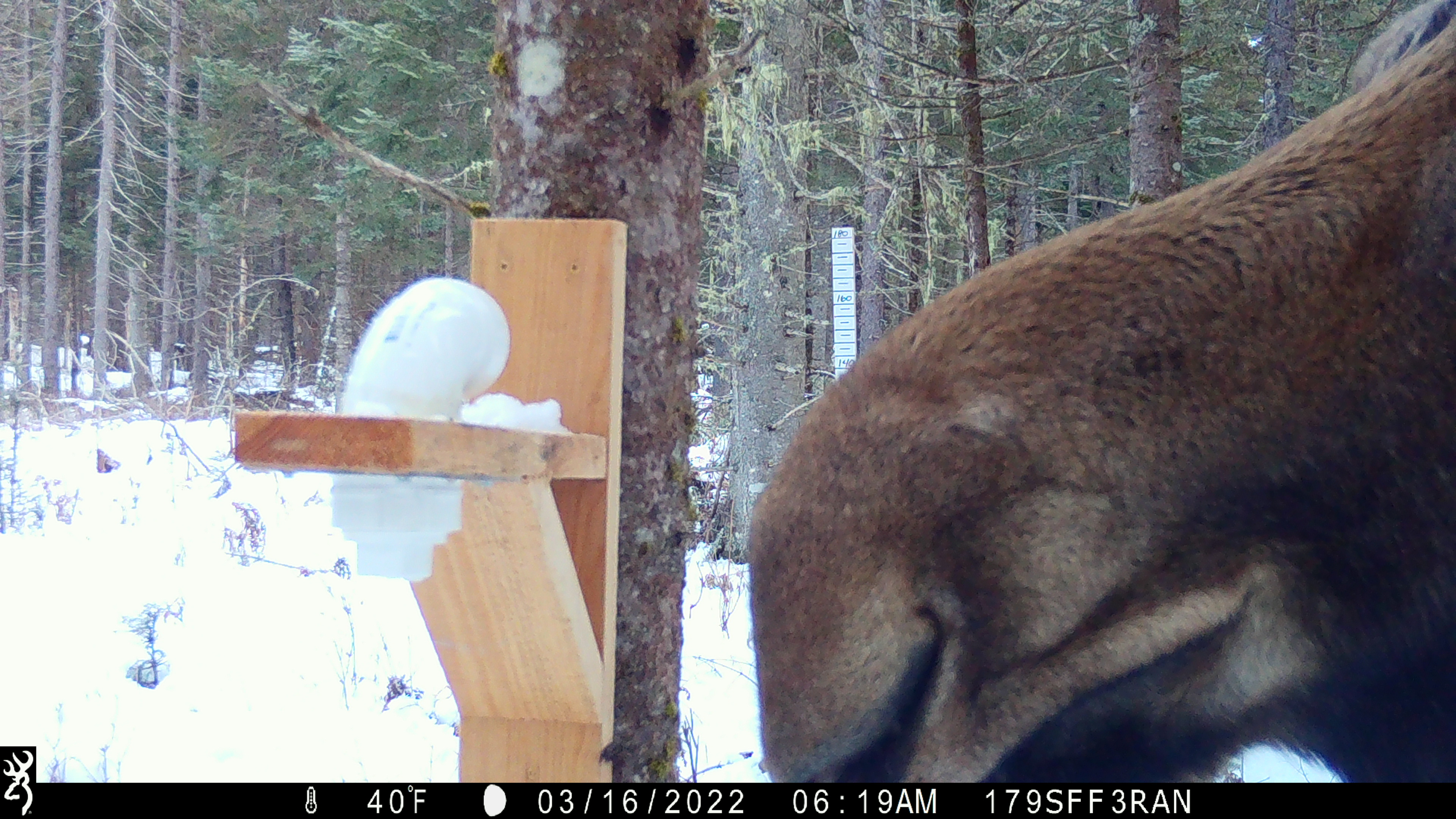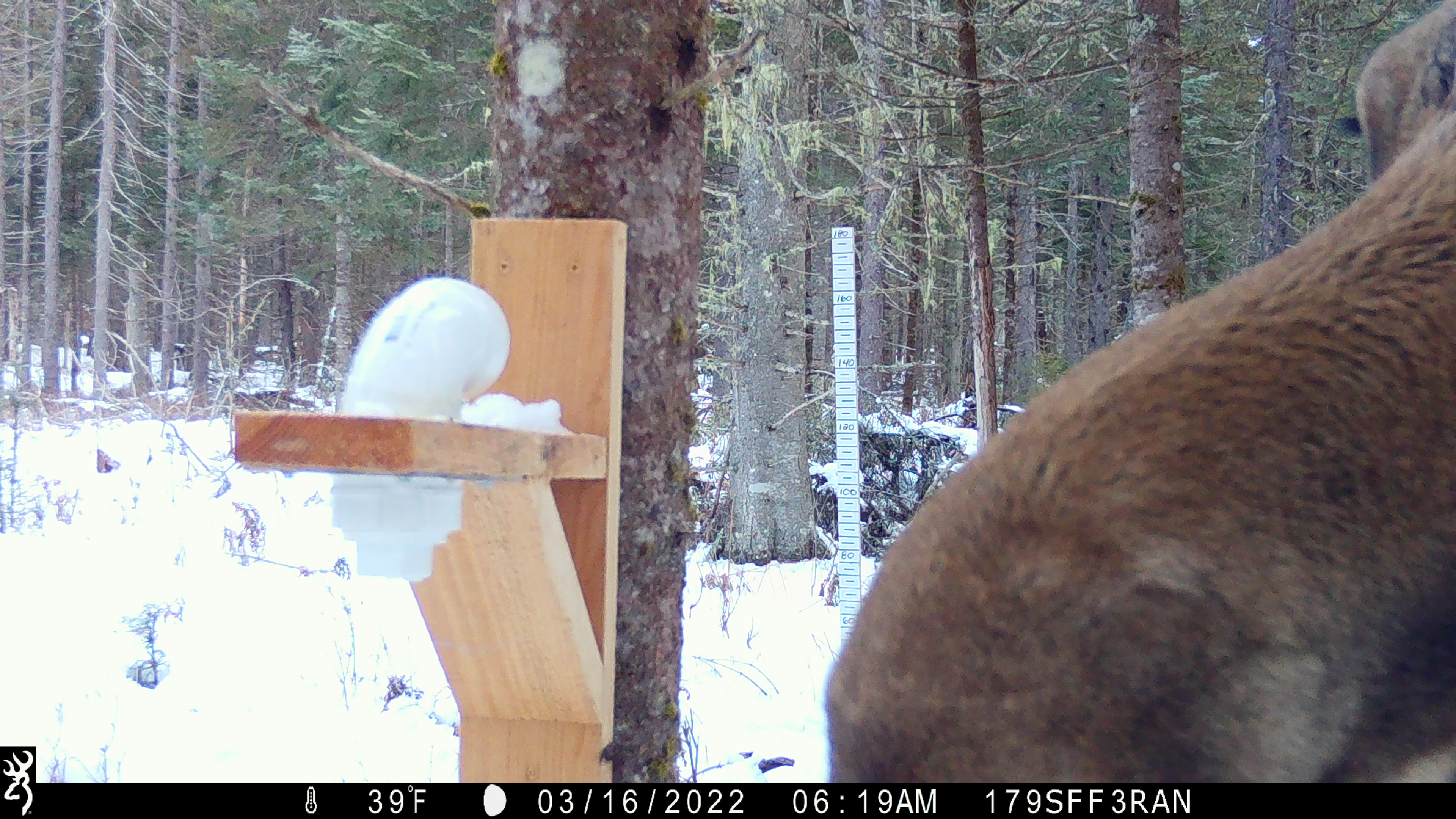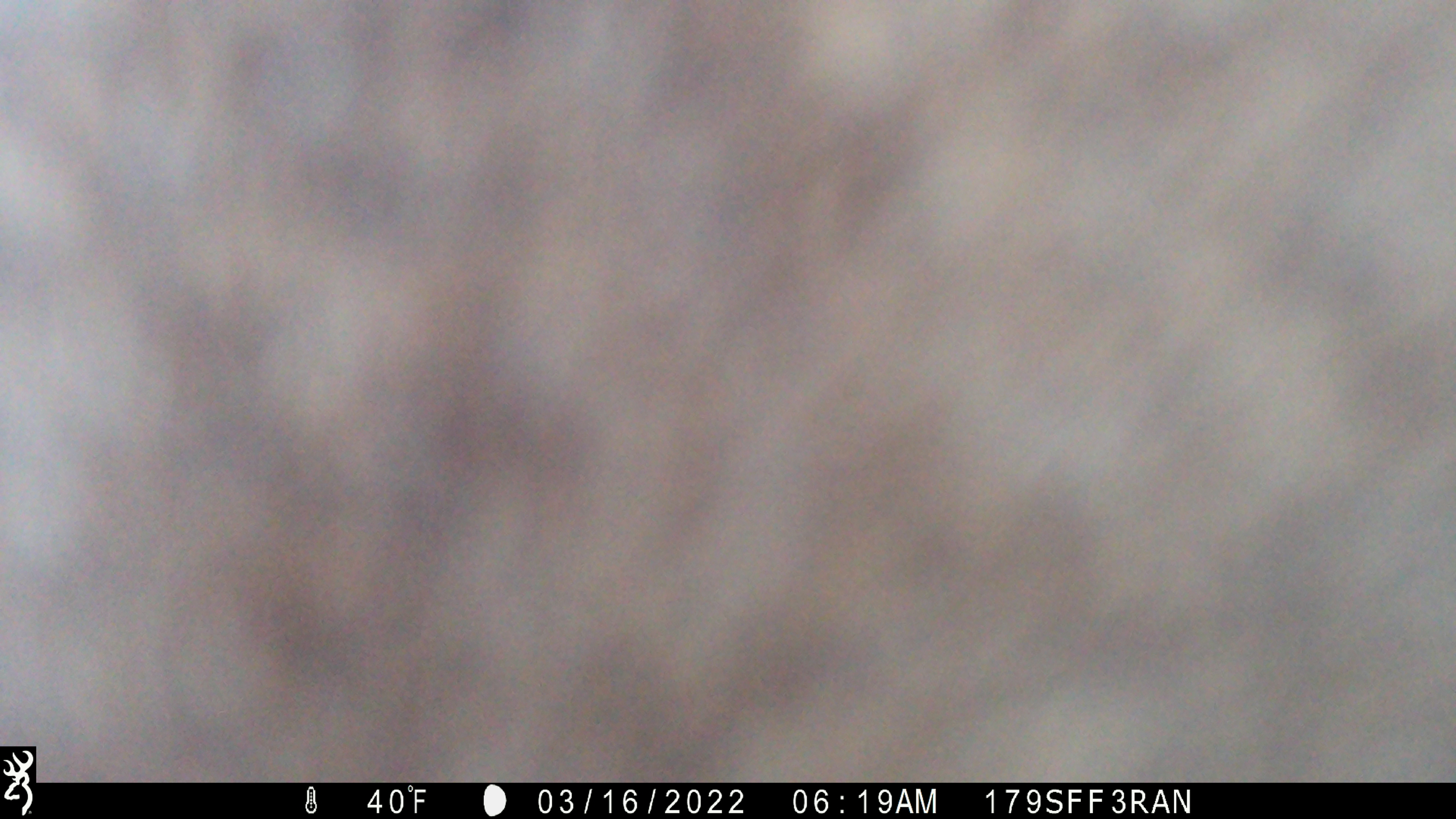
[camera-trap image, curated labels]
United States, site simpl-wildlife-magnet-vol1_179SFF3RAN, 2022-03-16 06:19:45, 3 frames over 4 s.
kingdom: Animalia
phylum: Chordata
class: Mammalia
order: Artiodactyla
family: Cervidae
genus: Alces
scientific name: Alces alces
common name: moose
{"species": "moose (Alces alces)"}